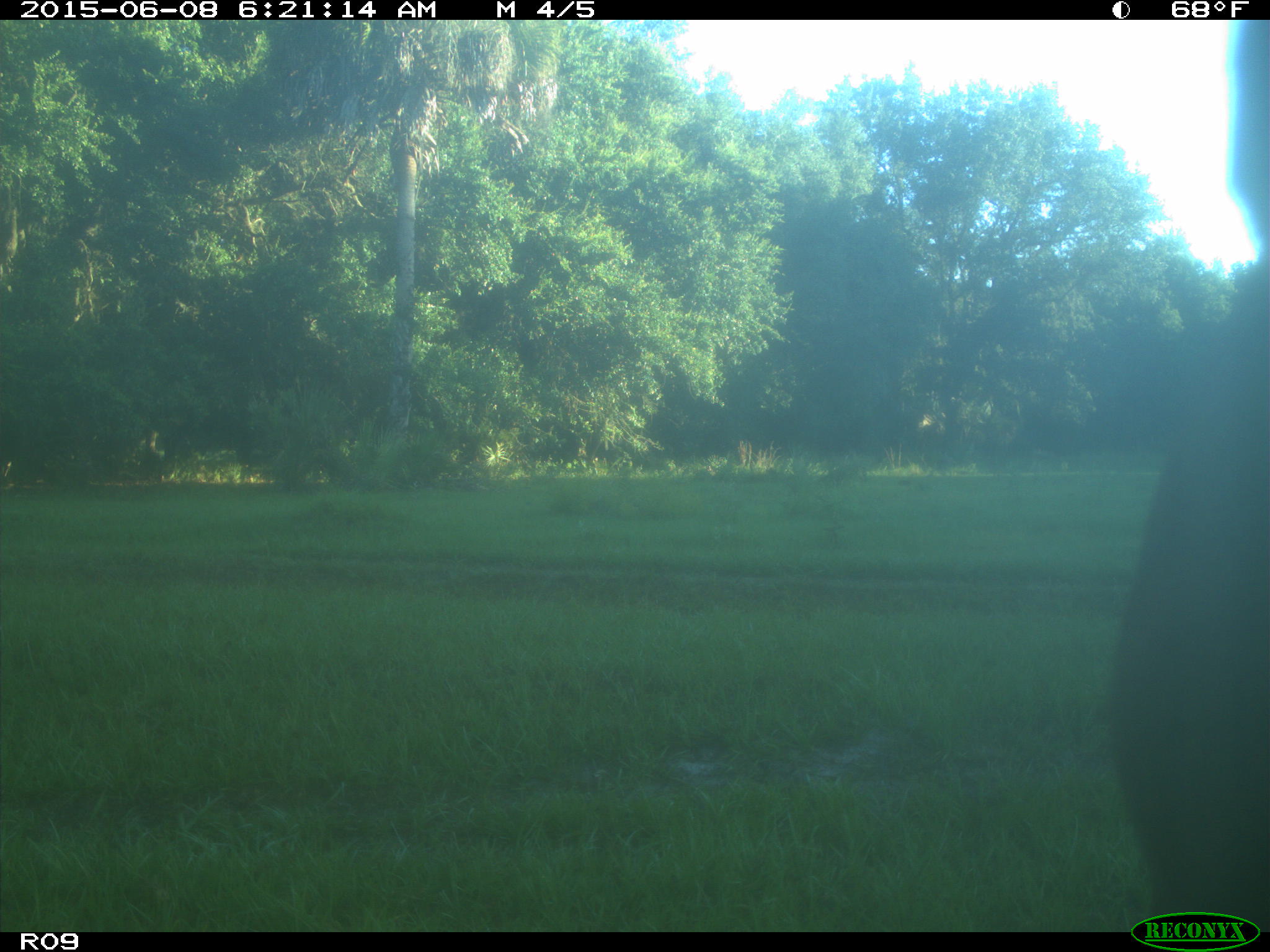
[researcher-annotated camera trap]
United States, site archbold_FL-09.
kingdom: Animalia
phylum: Chordata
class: Mammalia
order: Artiodactyla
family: Bovidae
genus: Bos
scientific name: Bos taurus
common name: domestic cow